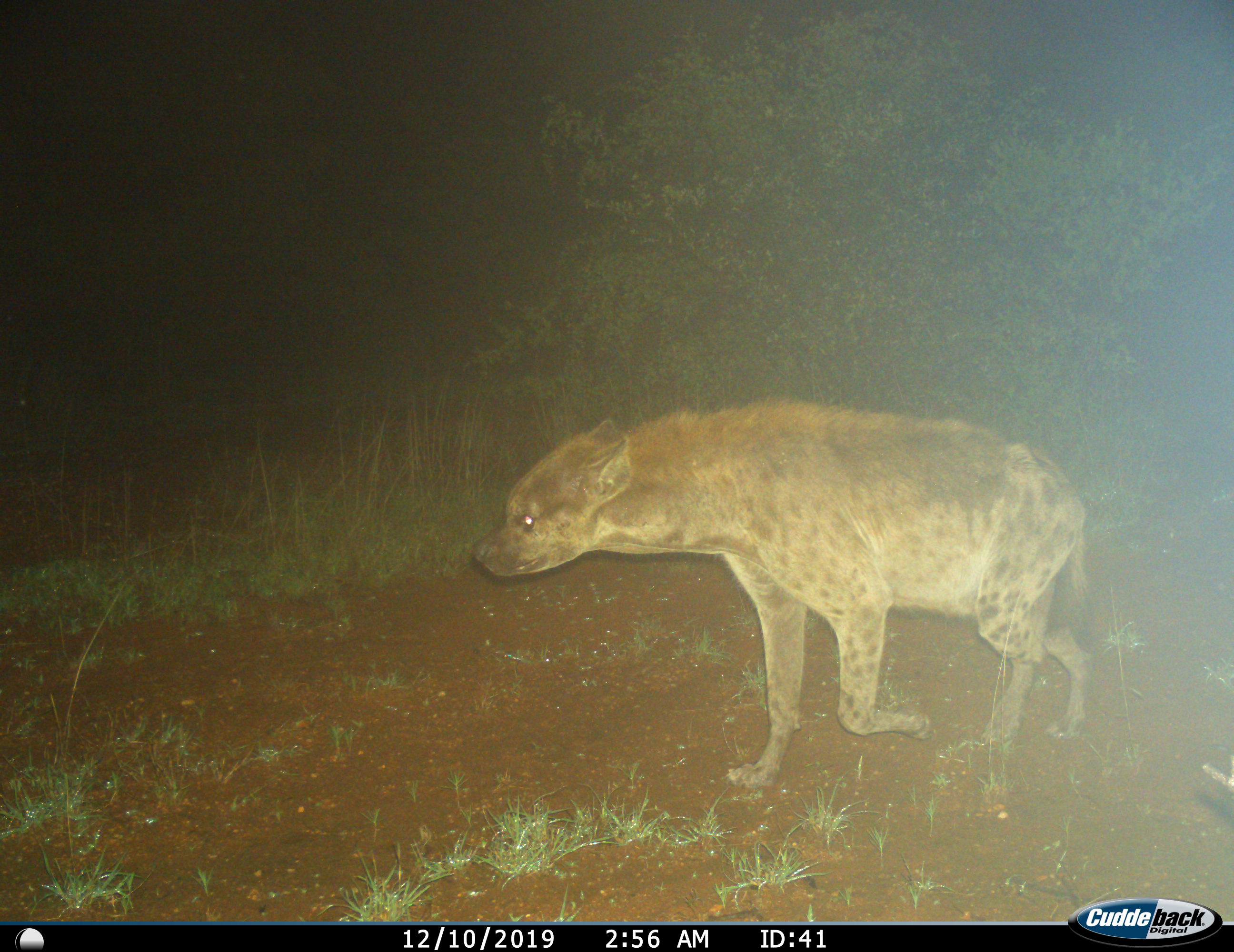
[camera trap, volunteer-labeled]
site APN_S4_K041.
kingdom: Animalia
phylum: Chordata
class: Mammalia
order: Carnivora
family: Hyaenidae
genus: Crocuta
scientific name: Crocuta crocuta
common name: spotted hyena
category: hyenaspotted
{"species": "hyenaspotted (spotted hyena) (Crocuta crocuta)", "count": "1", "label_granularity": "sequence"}